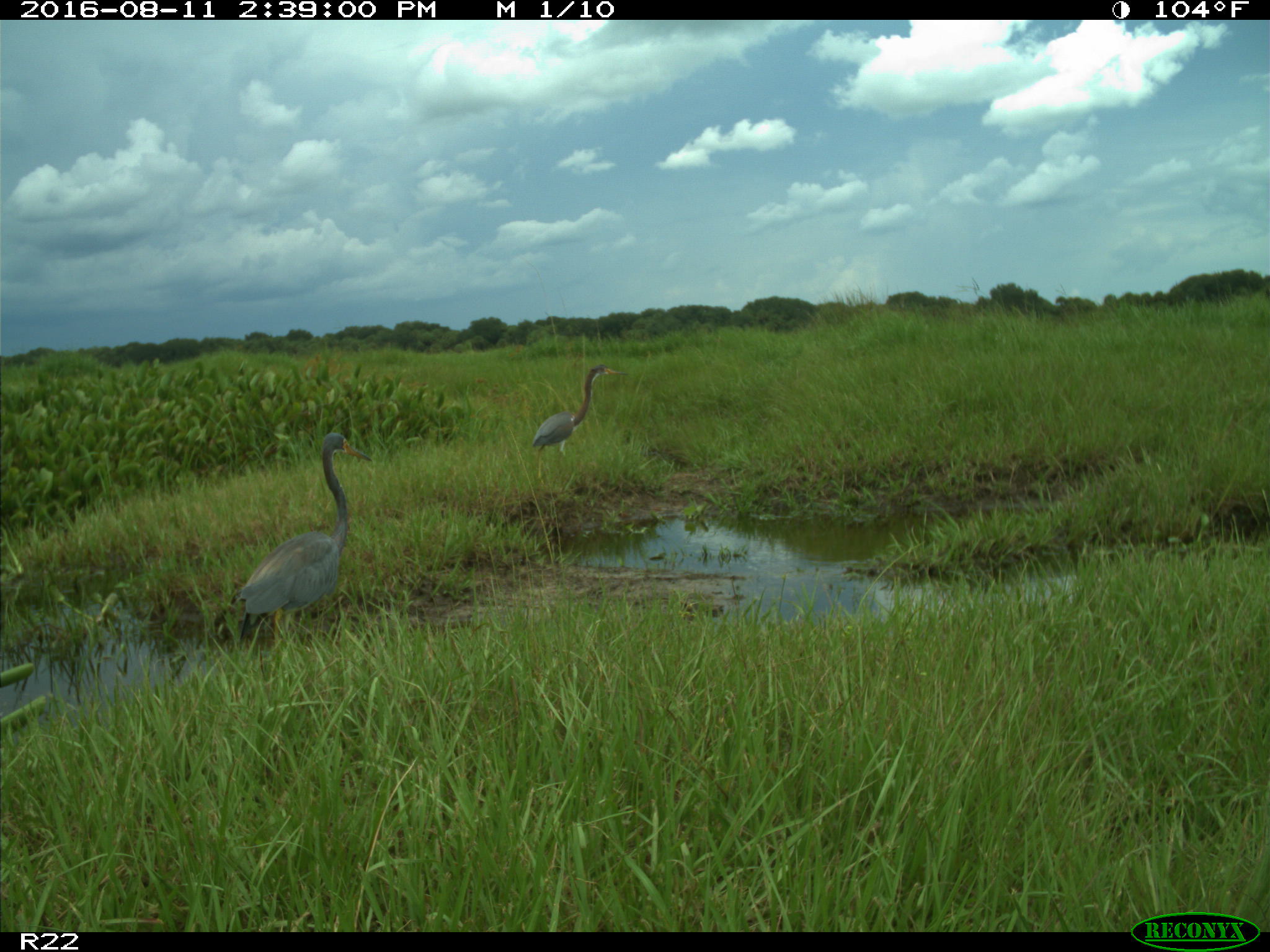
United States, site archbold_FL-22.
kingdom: Animalia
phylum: Chordata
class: Aves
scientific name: Aves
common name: birds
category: unidentified bird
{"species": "unidentified bird (birds) (Aves)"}